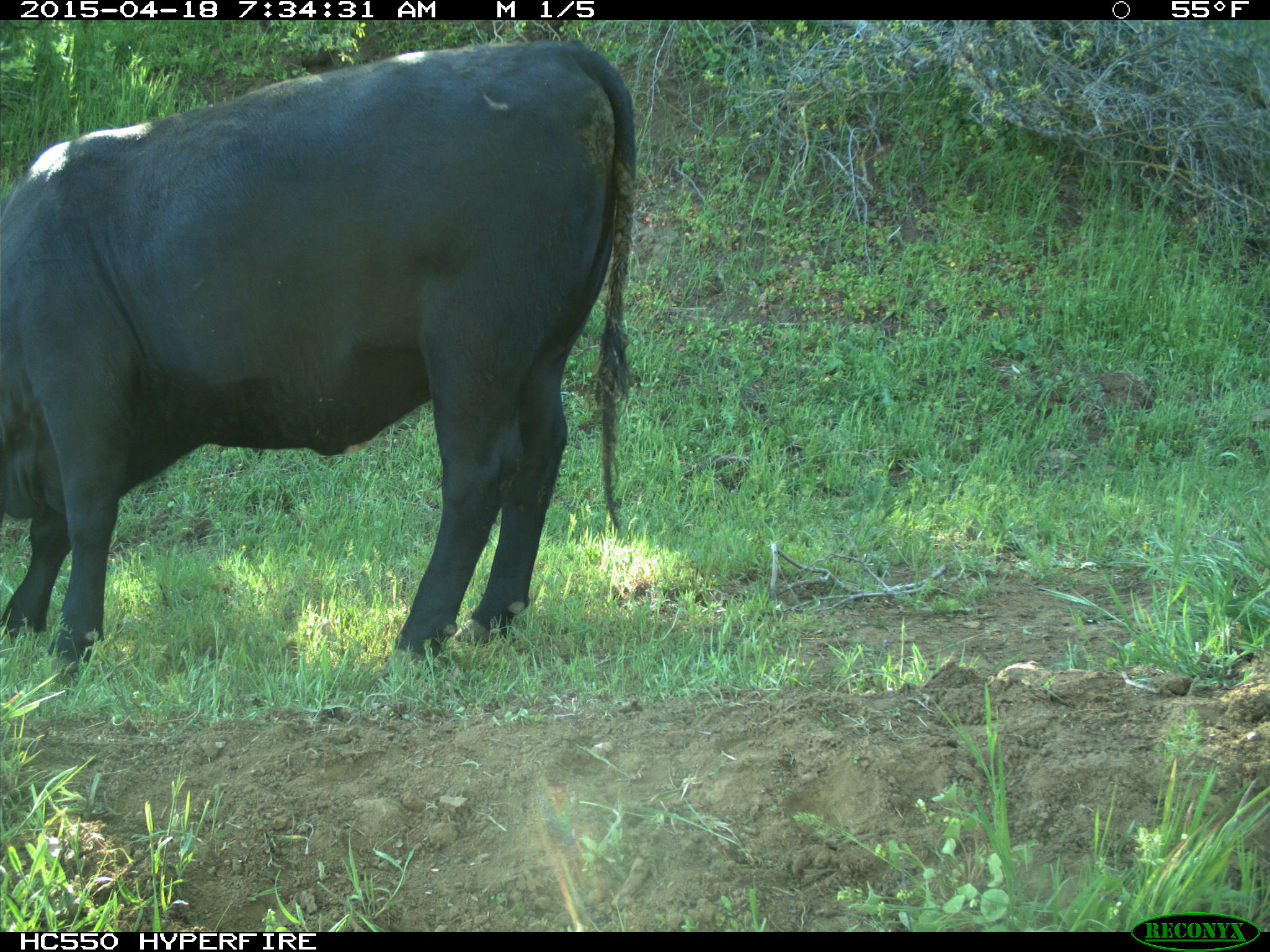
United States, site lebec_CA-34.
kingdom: Animalia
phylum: Chordata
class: Mammalia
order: Artiodactyla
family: Bovidae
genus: Bos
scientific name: Bos taurus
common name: domestic cow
Bos taurus (domestic cow).